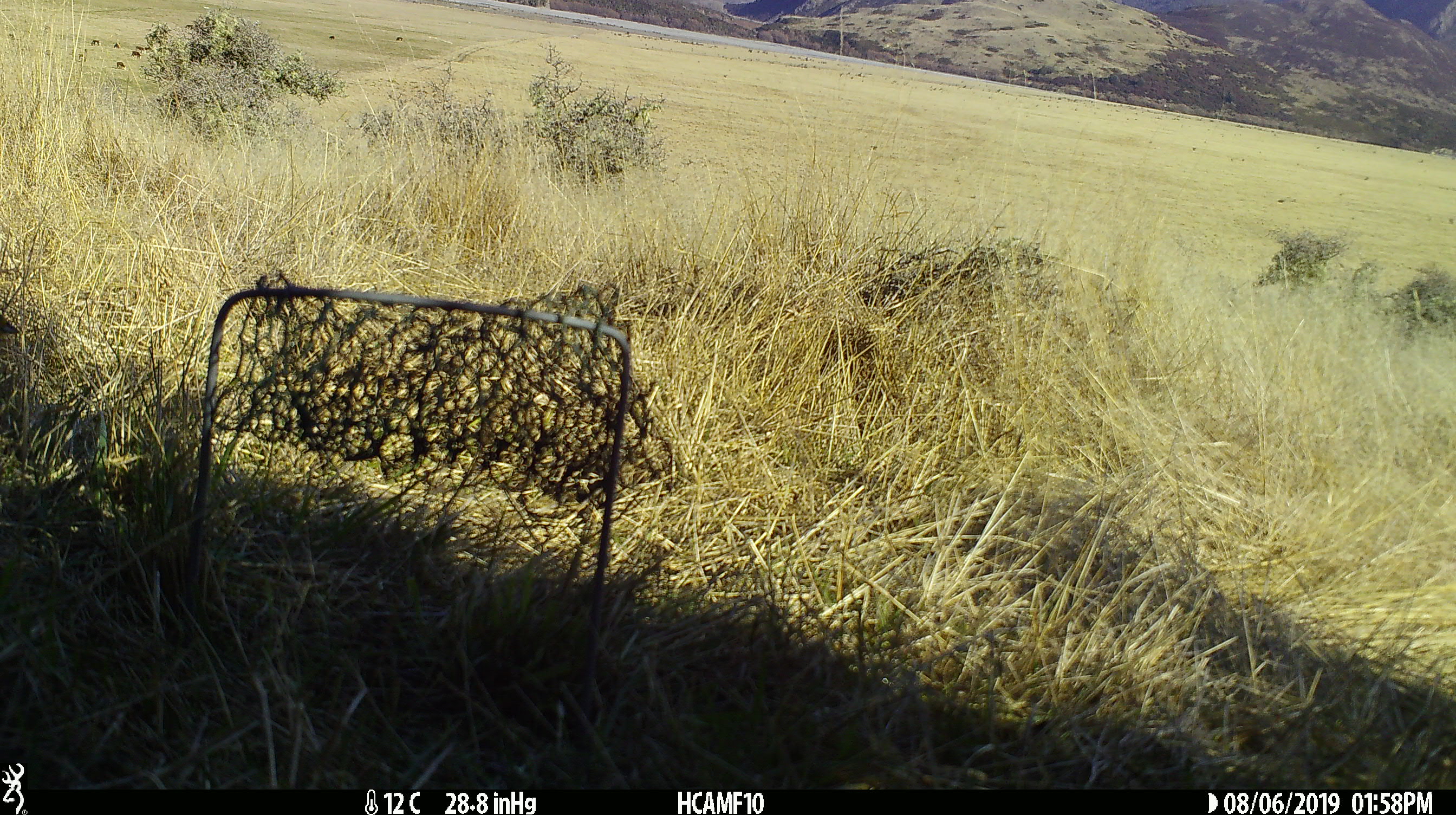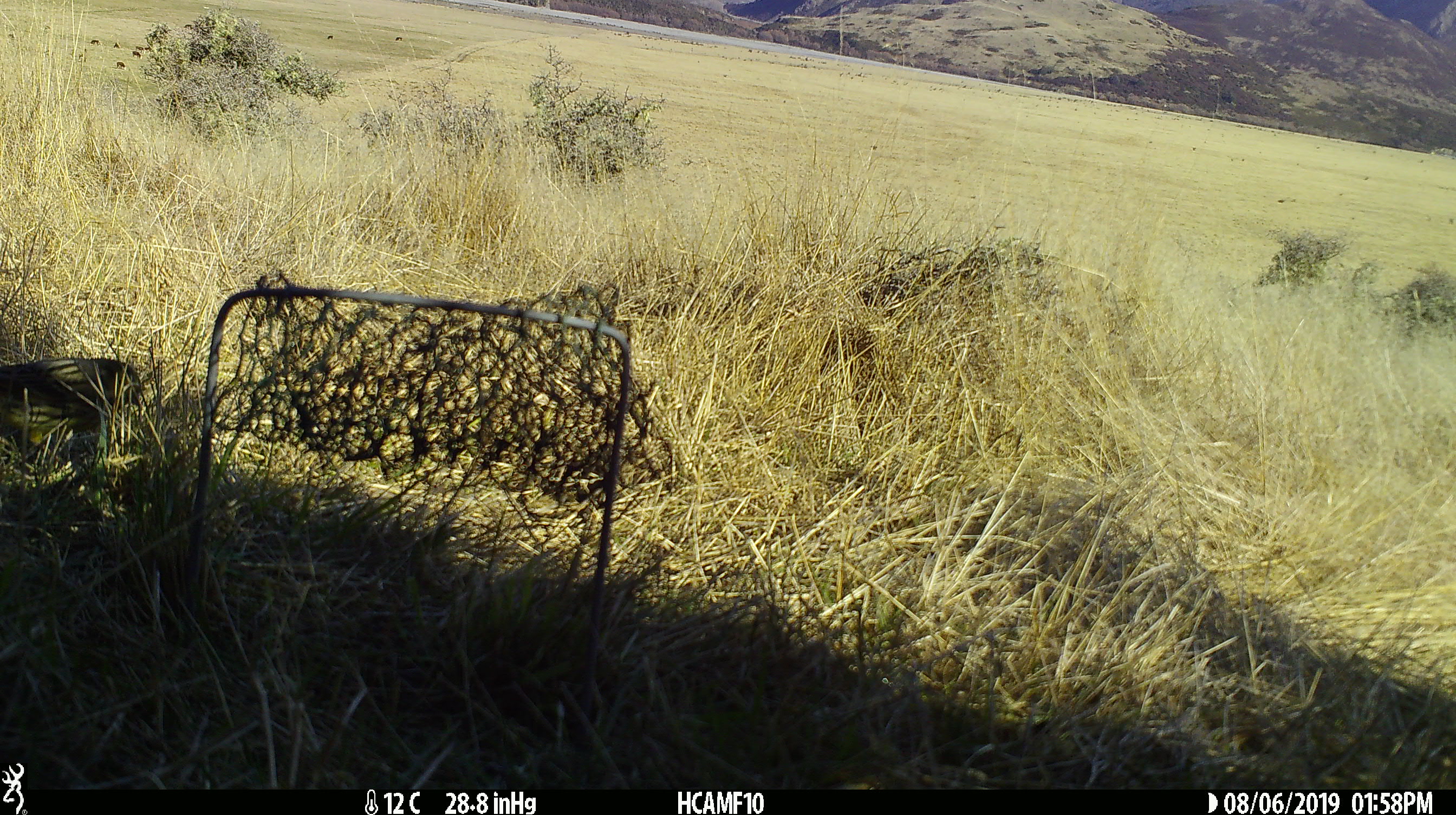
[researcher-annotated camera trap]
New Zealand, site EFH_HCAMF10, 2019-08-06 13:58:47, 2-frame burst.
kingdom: Animalia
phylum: Chordata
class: Aves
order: Passeriformes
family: Fringillidae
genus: Chloris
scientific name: Chloris chloris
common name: greenfinch